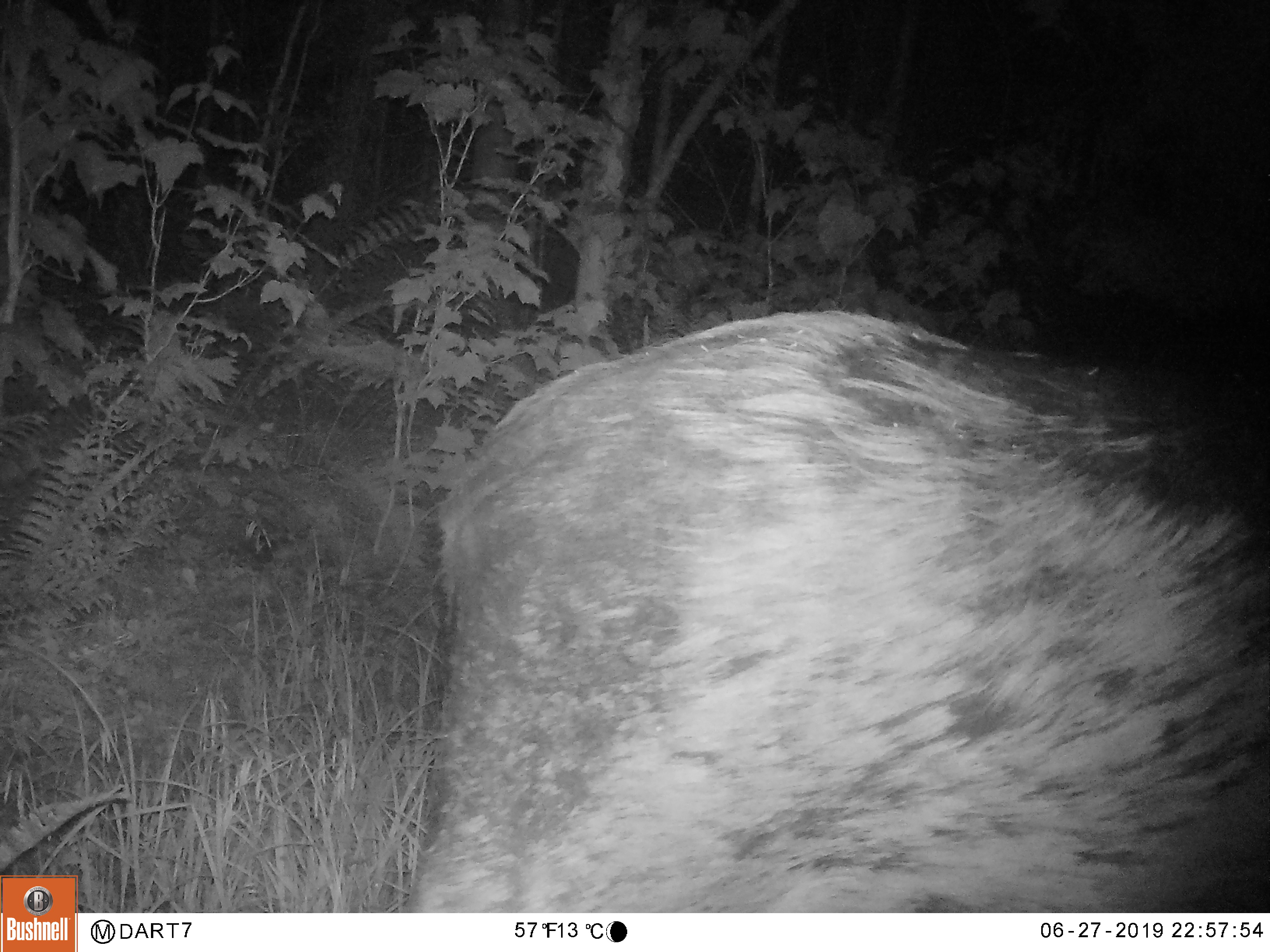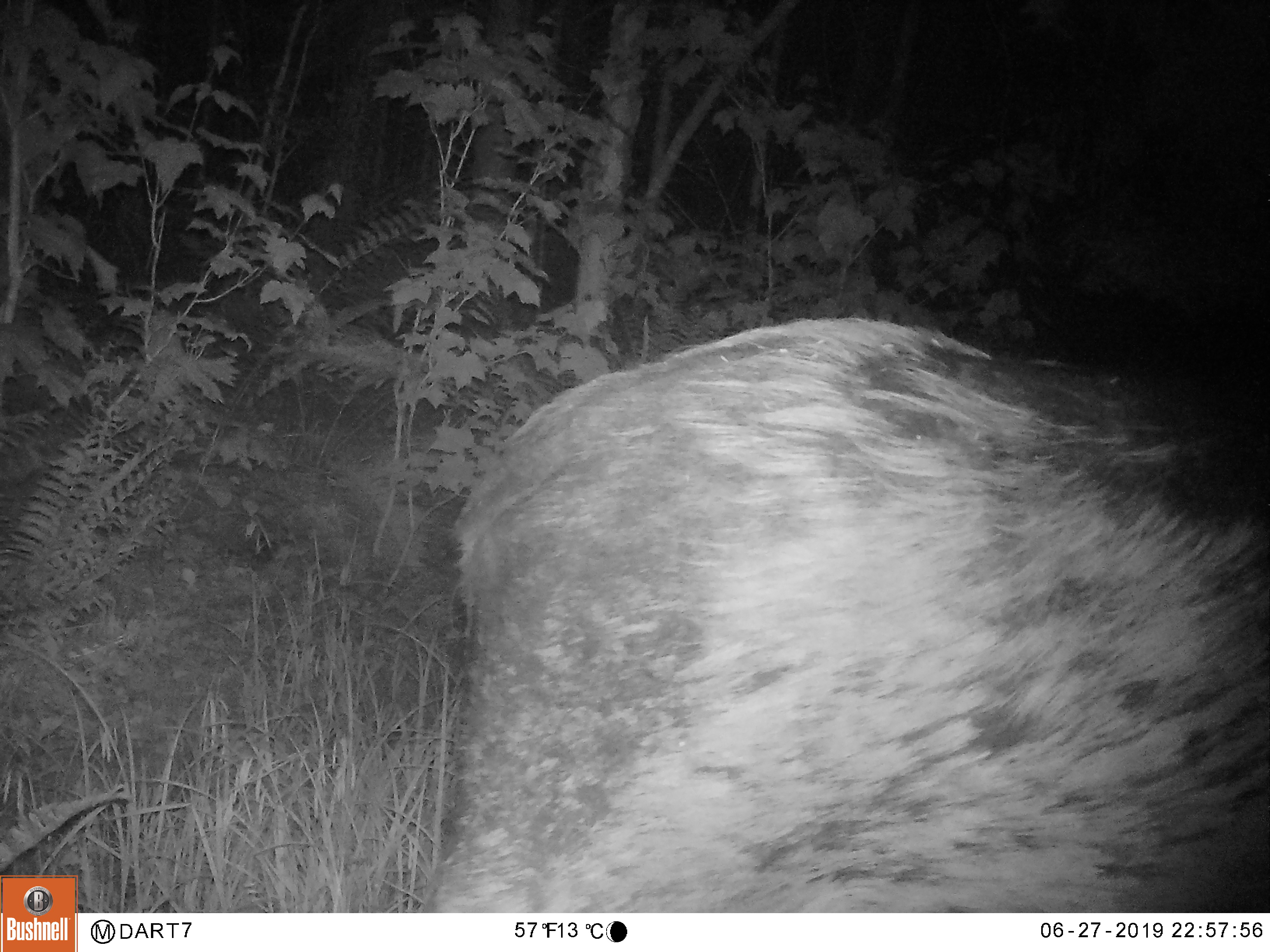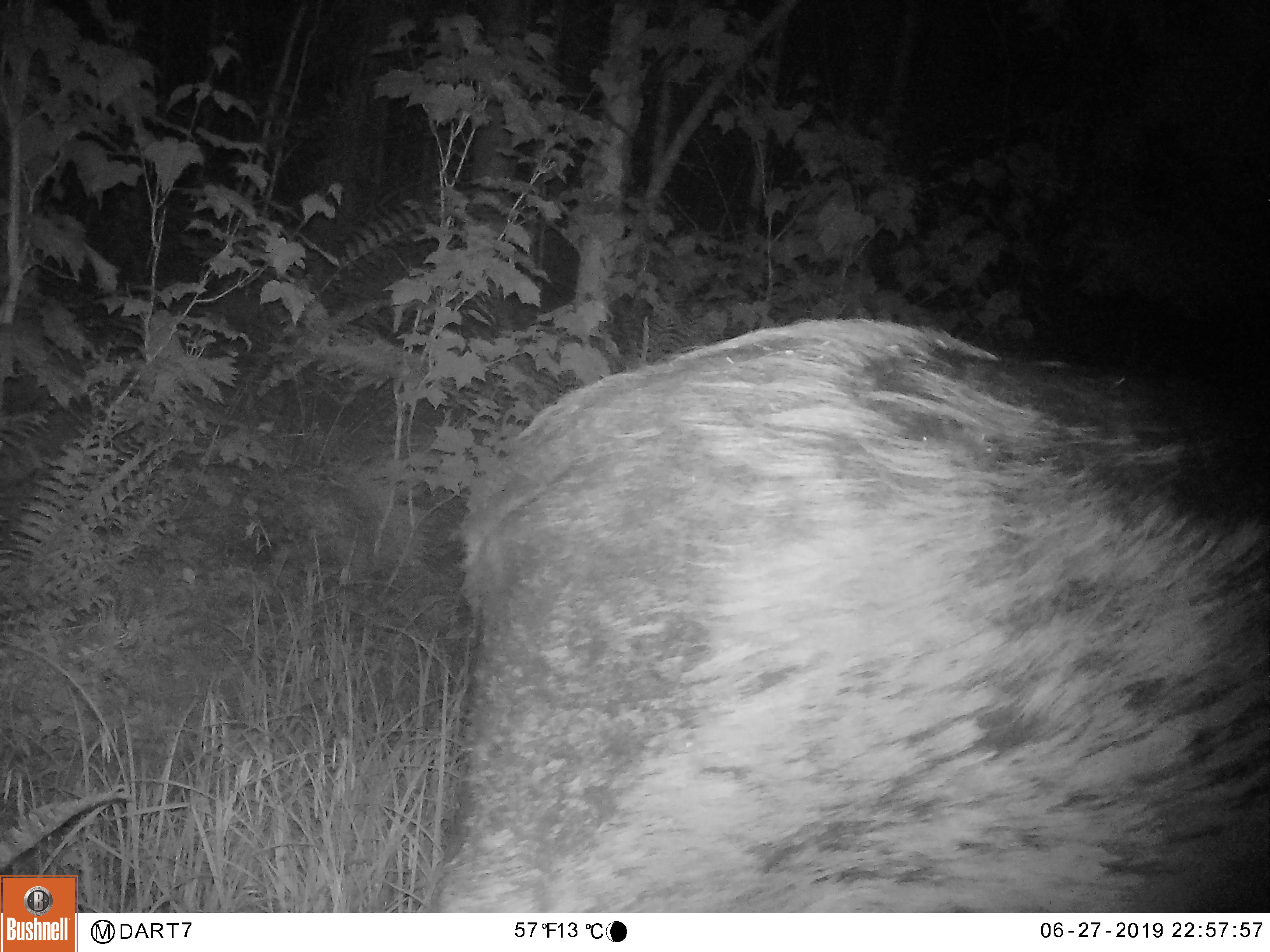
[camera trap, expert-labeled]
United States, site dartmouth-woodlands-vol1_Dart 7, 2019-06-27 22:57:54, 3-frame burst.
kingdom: Animalia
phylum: Chordata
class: Mammalia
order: Artiodactyla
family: Cervidae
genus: Alces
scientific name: Alces alces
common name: moose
Moose (Alces alces).